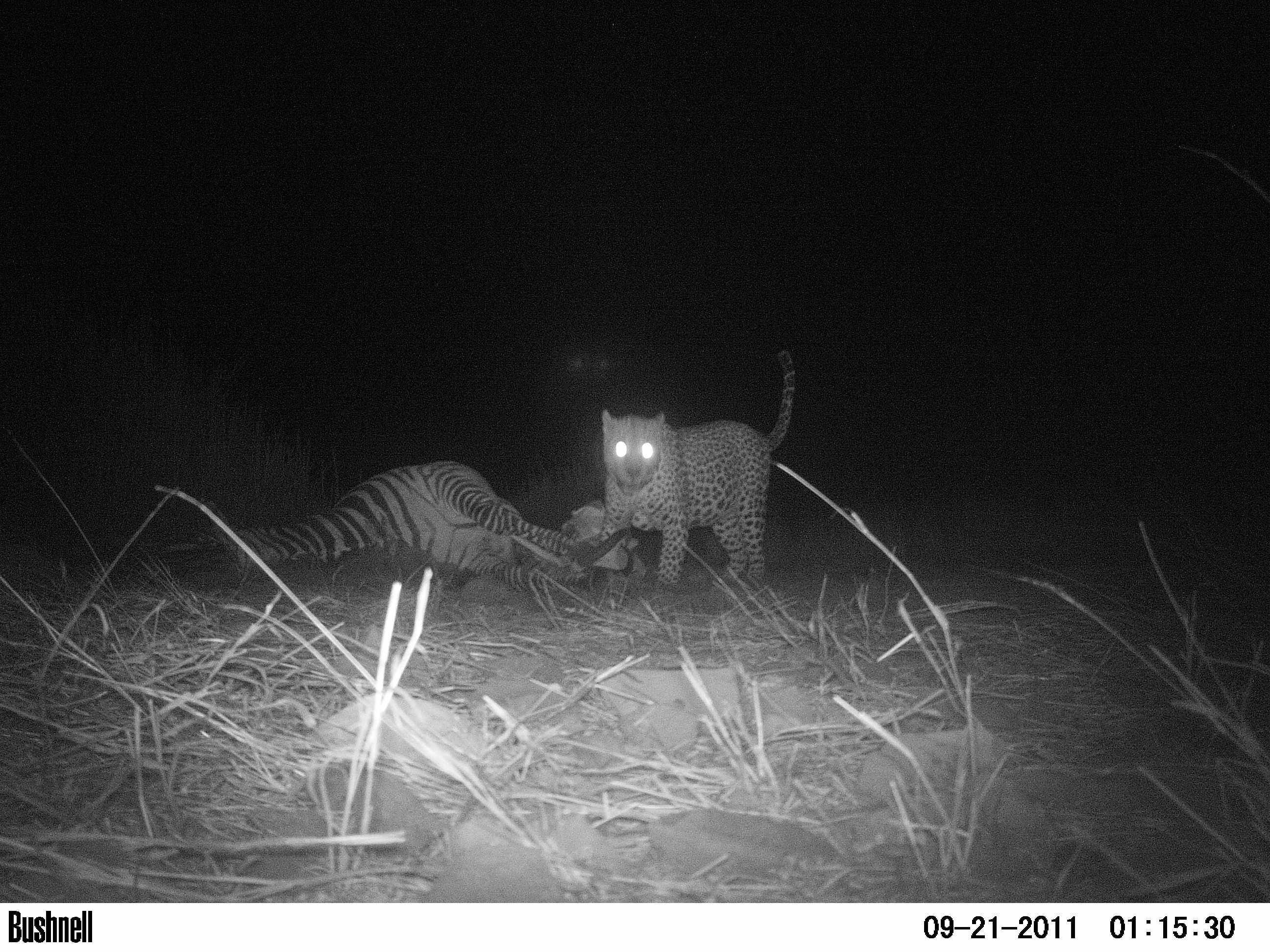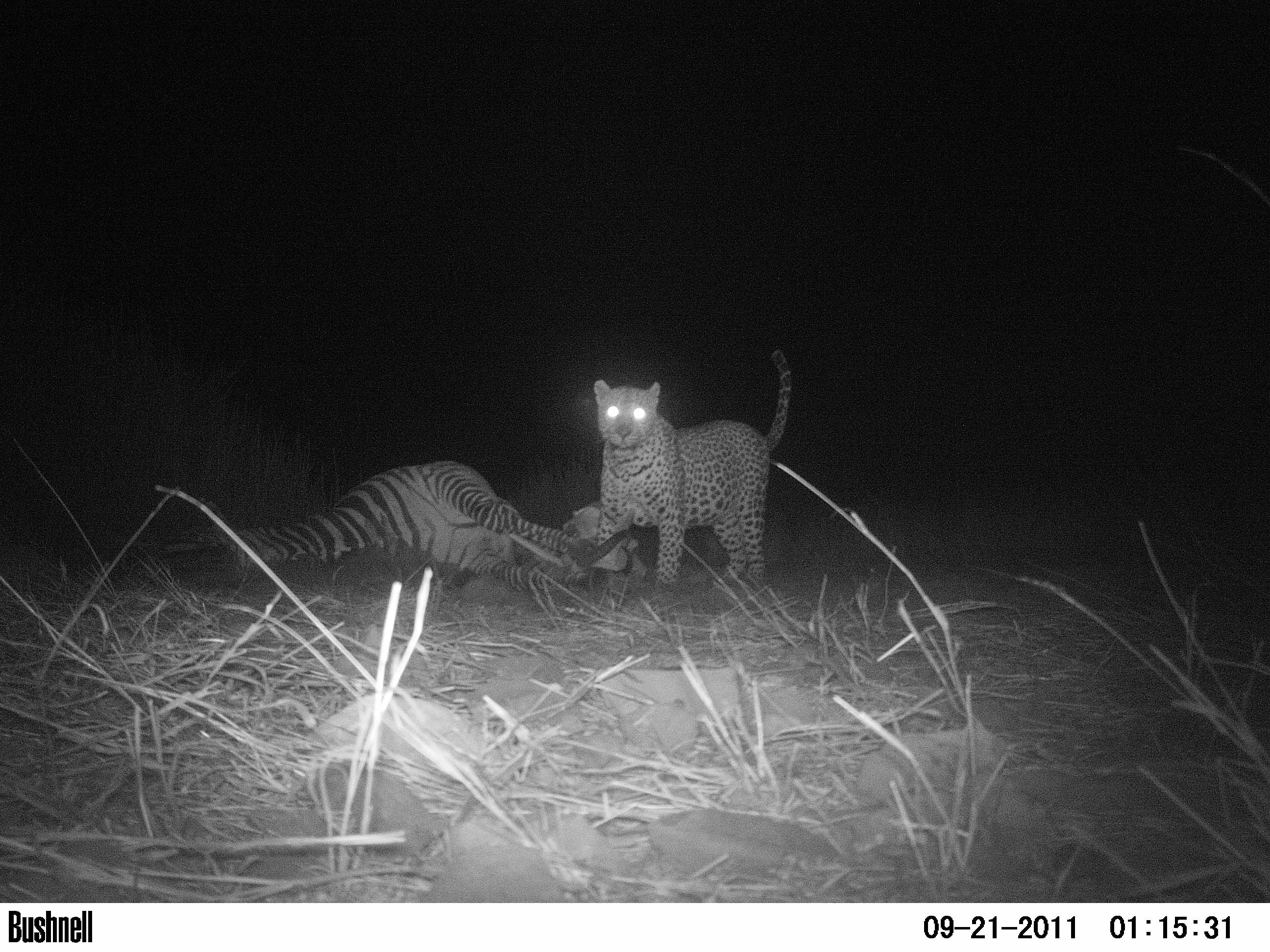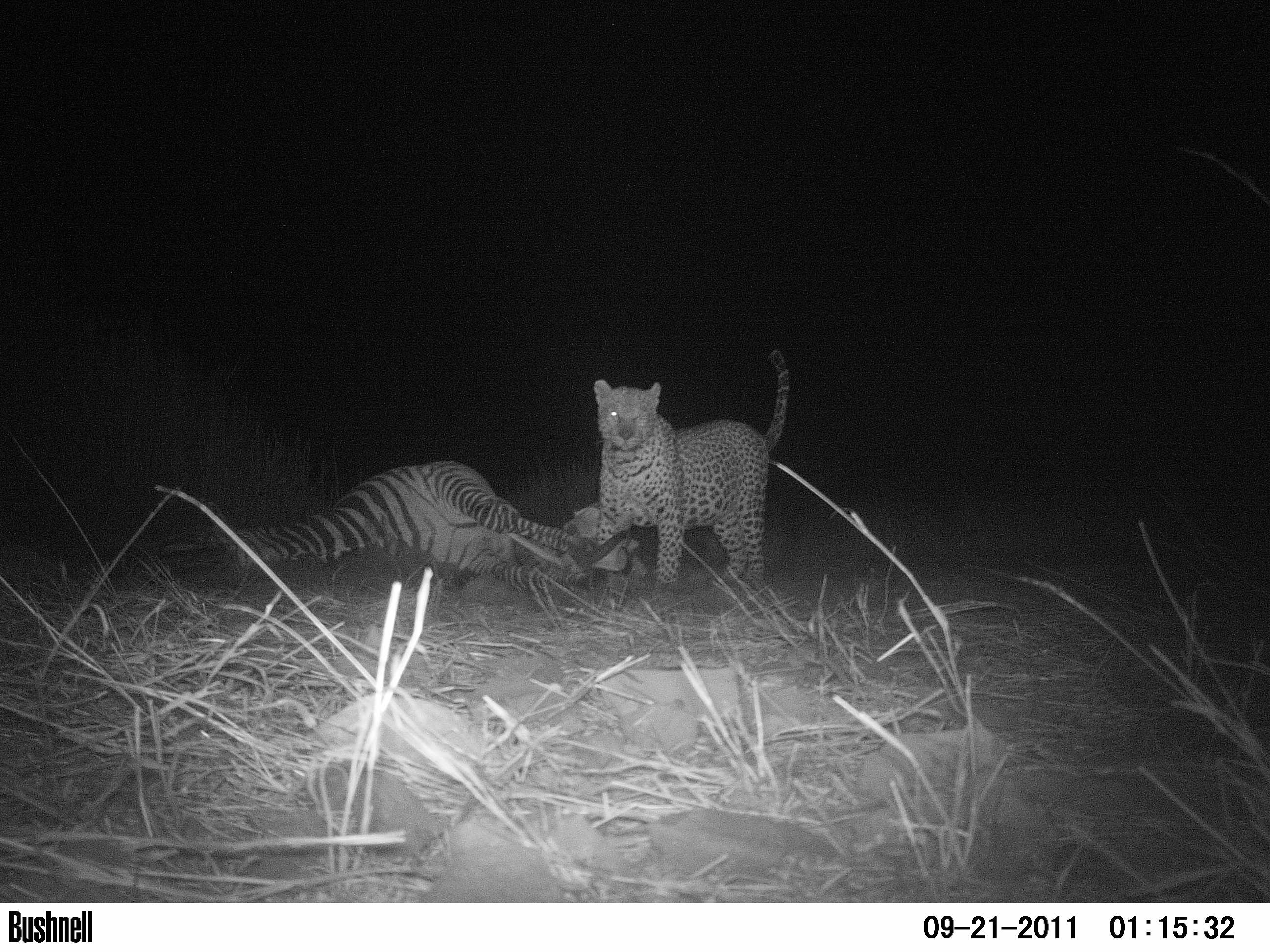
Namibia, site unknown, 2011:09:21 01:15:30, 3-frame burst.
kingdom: Animalia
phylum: Chordata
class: Mammalia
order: Carnivora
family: Felidae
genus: Panthera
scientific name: Panthera pardus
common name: leopard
Panthera pardus (leopard).